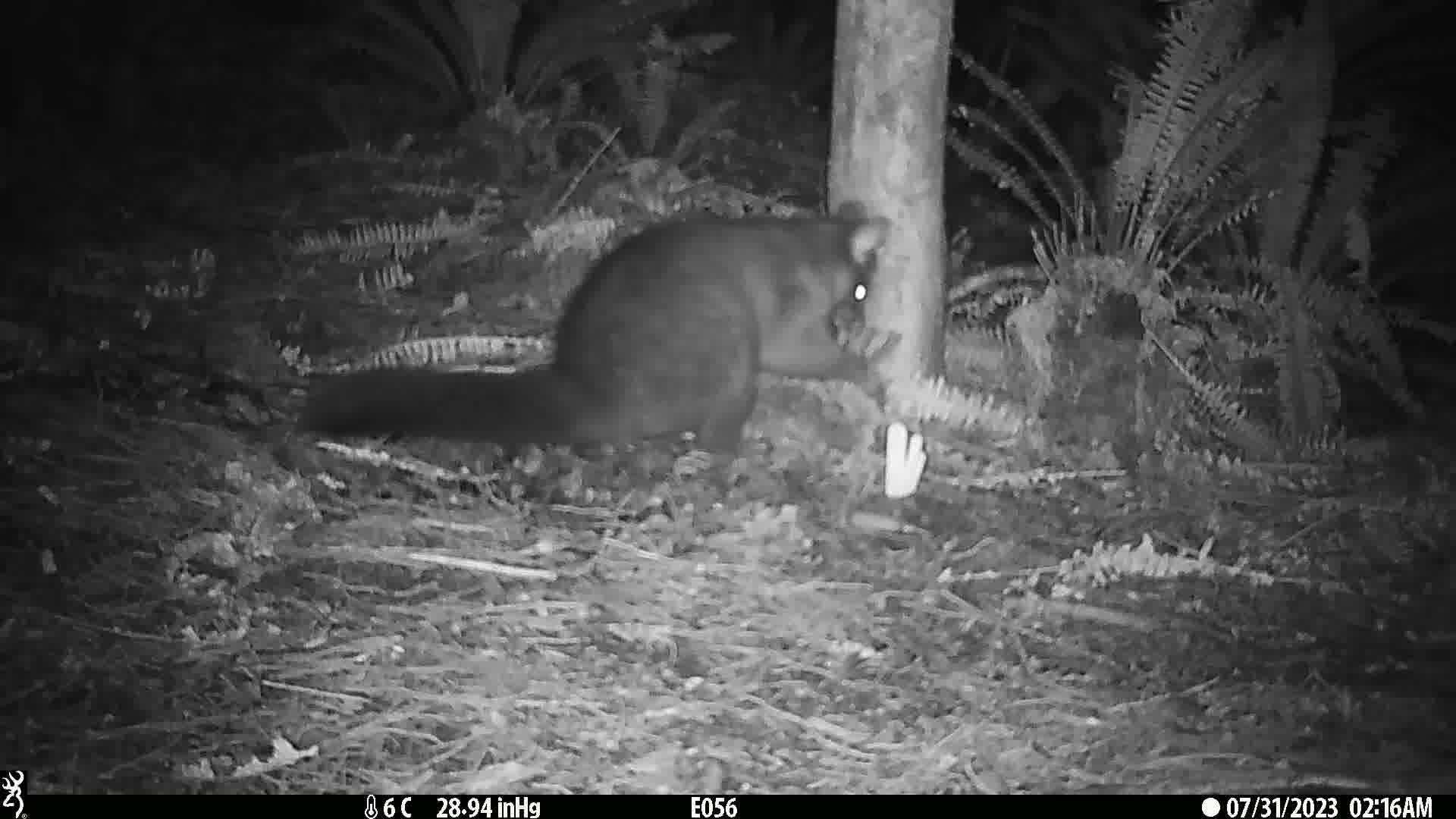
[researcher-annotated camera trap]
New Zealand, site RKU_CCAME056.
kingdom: Animalia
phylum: Chordata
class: Mammalia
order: Diprotodontia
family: Phalangeridae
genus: Trichosurus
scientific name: Trichosurus vulpecula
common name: common brushtail possum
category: possum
Possum (common brushtail possum) (Trichosurus vulpecula).